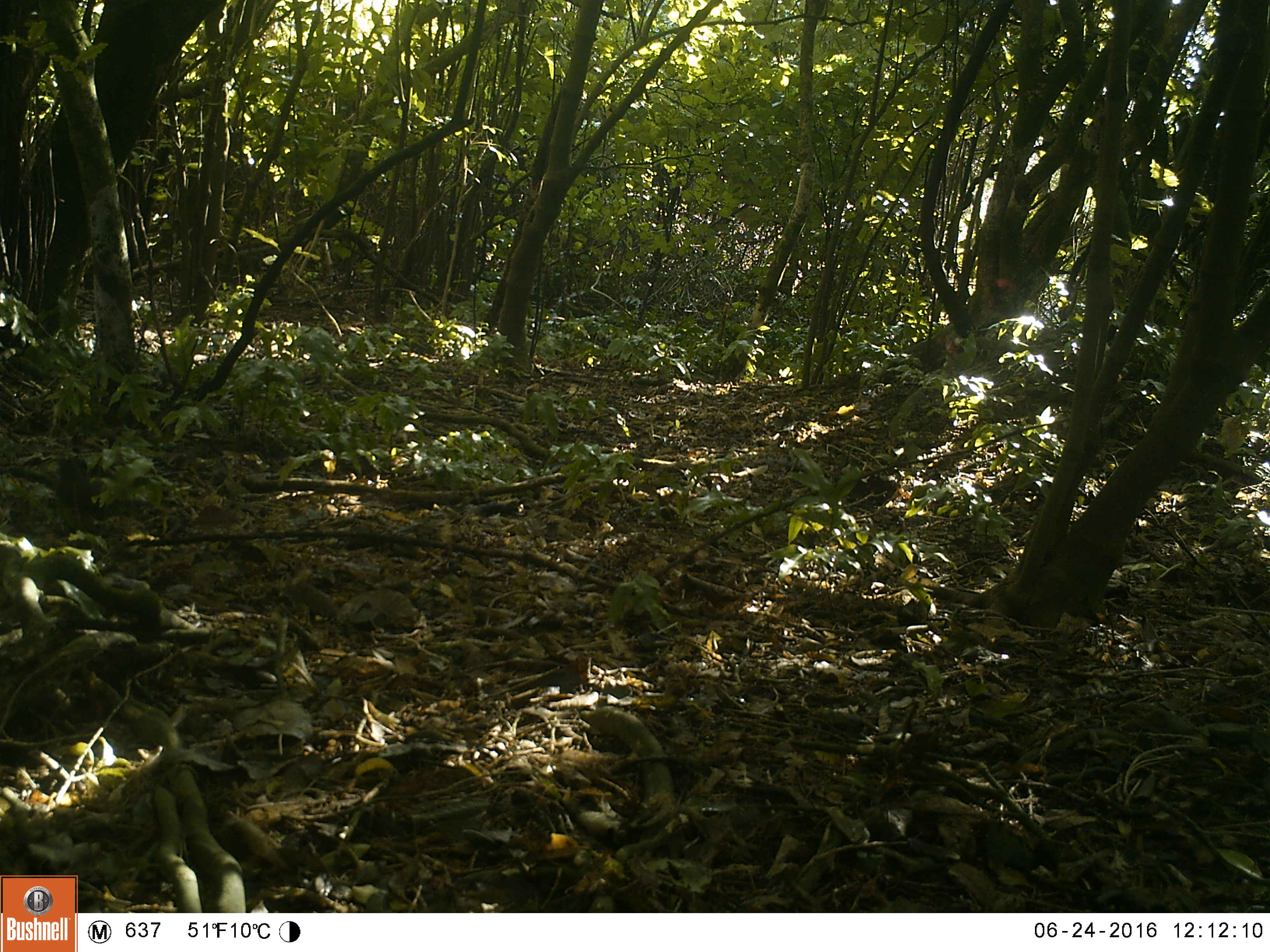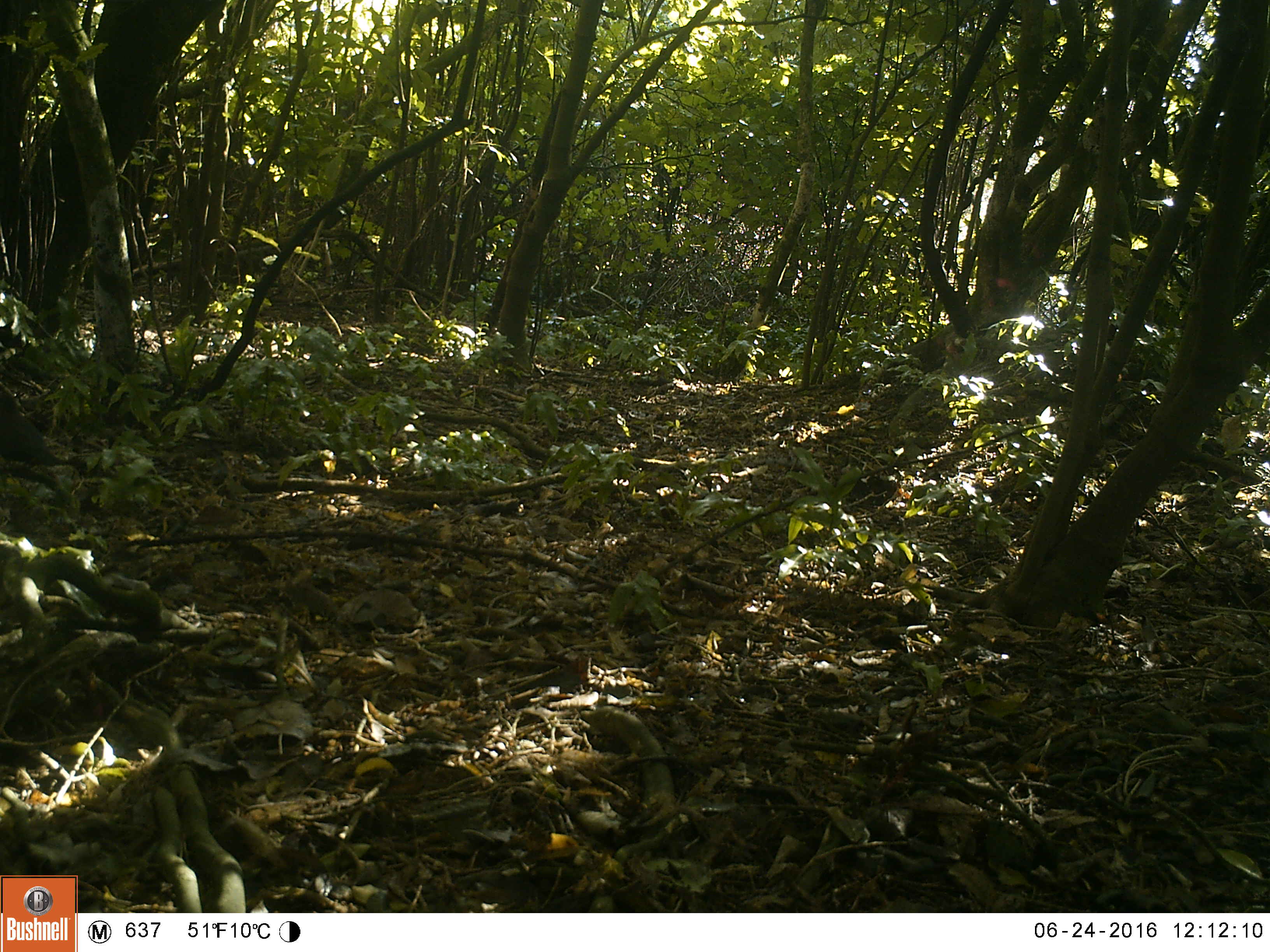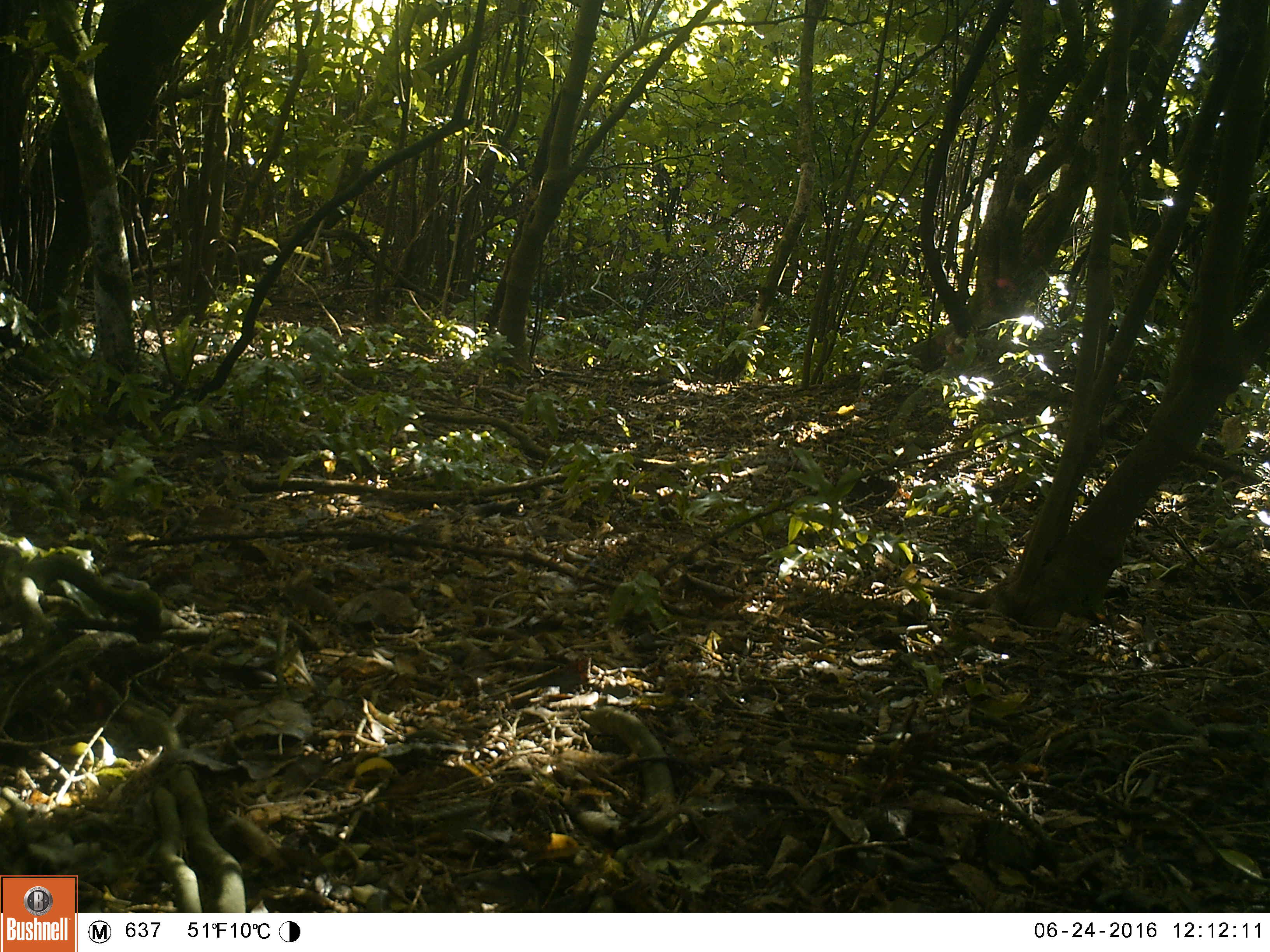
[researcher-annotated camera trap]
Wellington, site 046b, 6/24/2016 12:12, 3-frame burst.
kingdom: Animalia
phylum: Chordata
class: Aves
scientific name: Aves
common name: bird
Bird (Aves).